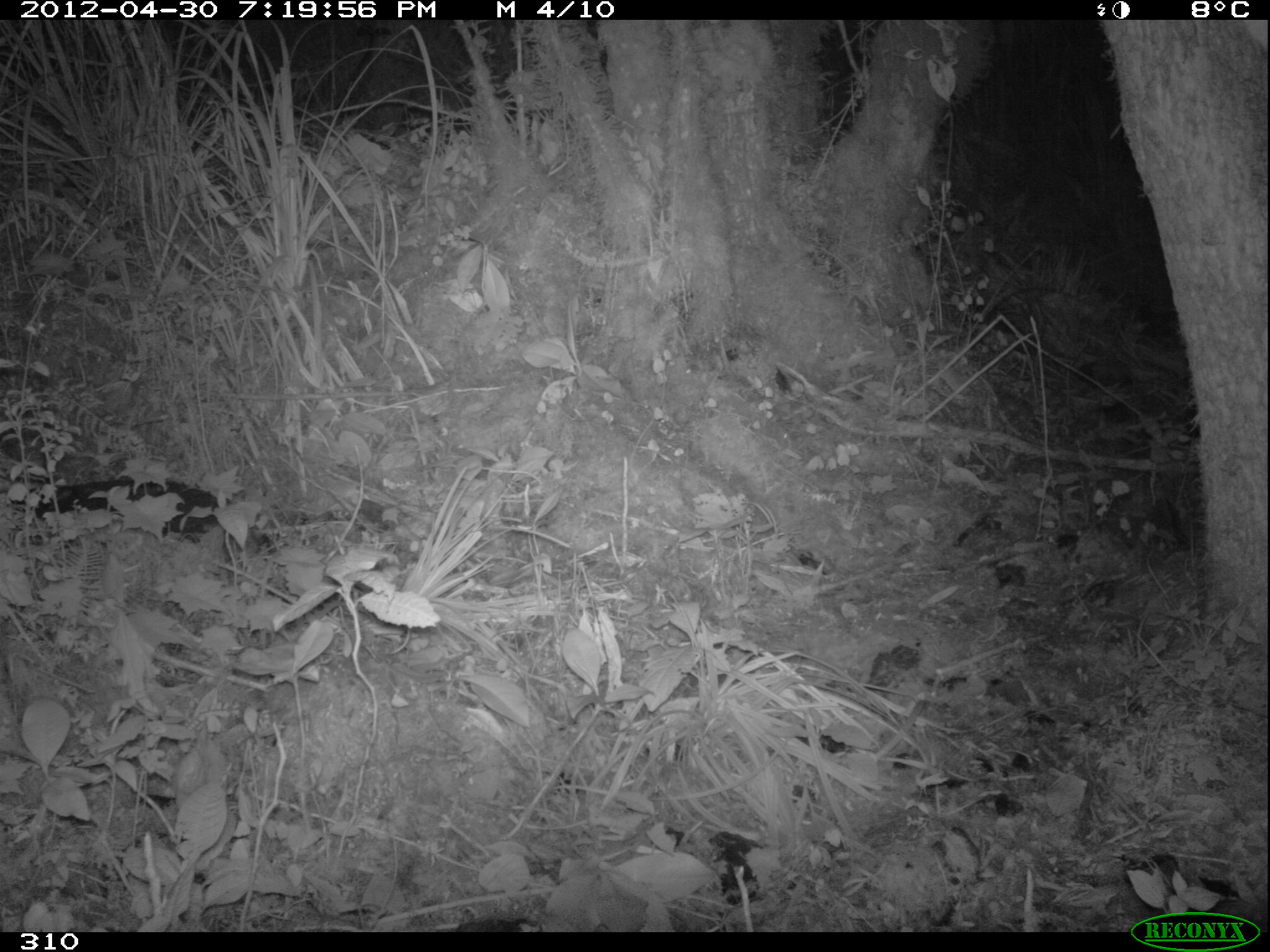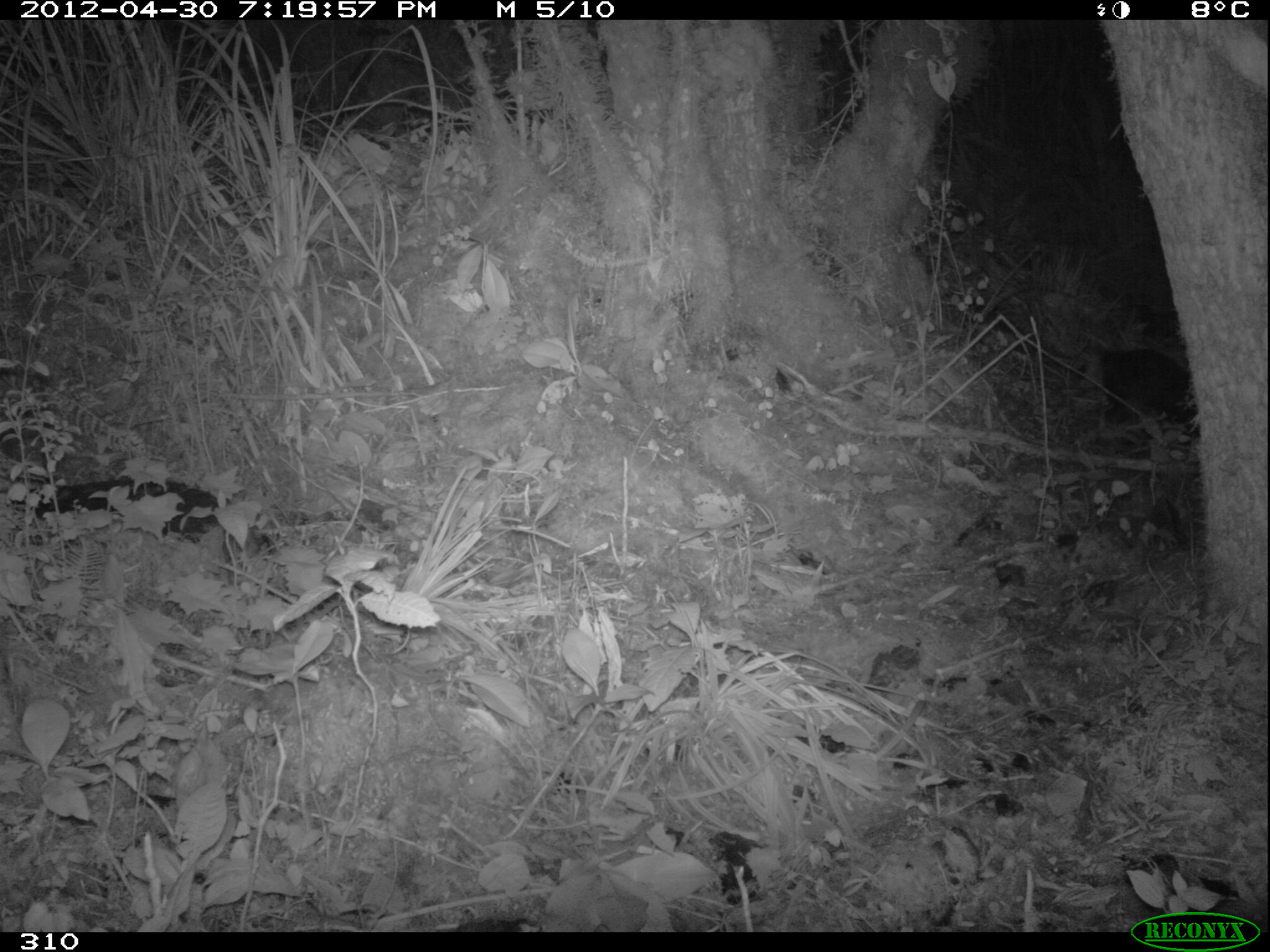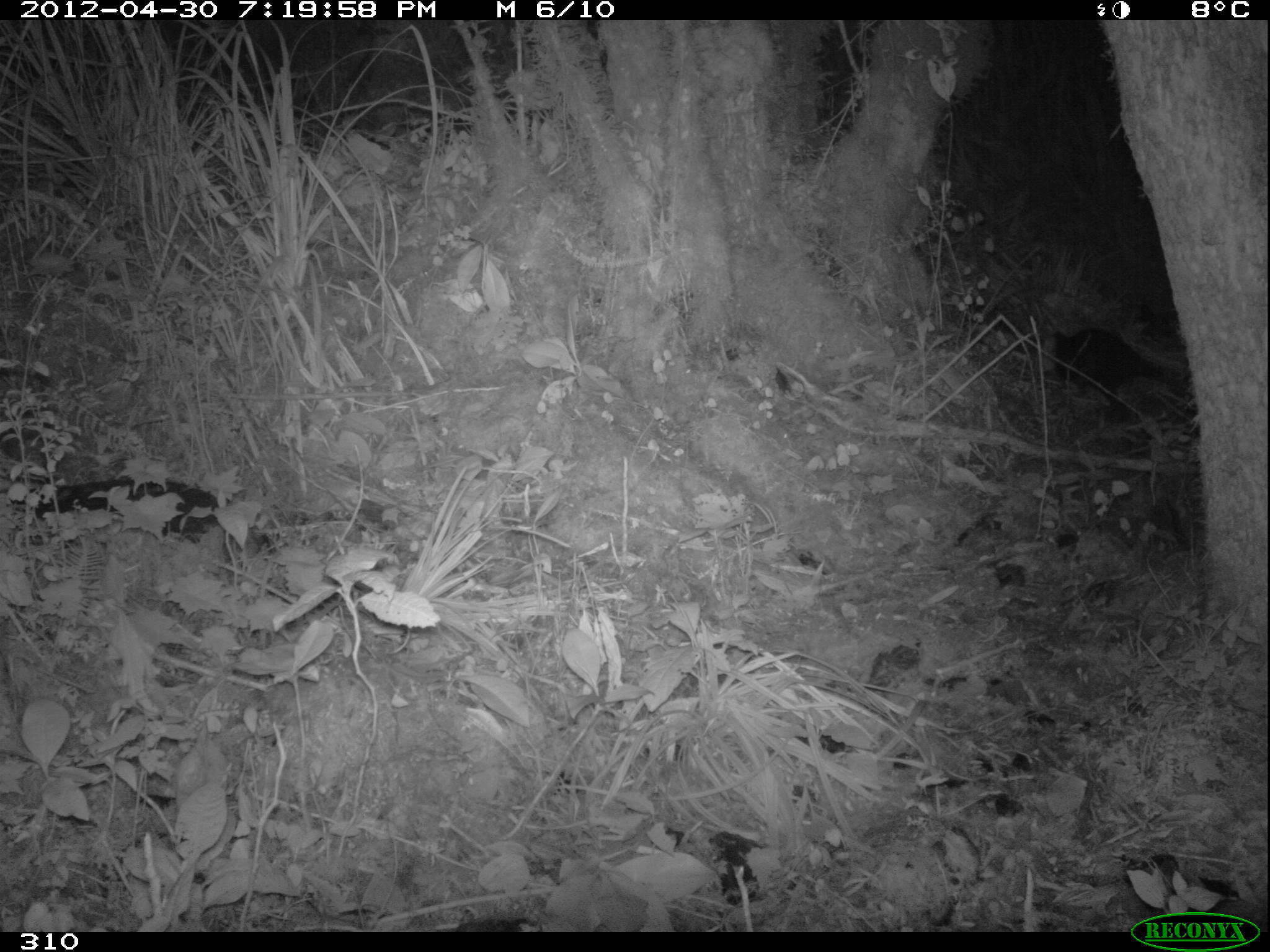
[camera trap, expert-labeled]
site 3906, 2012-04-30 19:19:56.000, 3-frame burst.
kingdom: Animalia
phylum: Chordata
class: Mammalia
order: Didelphimorphia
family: Didelphidae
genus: Didelphis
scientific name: Didelphis pernigra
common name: andean white-eared opossum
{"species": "Didelphis pernigra (andean white-eared opossum)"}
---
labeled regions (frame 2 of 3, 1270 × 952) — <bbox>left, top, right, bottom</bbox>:
didelphis pernigra: <bbox>13, 476, 219, 542</bbox>; <bbox>1069, 337, 1191, 425</bbox>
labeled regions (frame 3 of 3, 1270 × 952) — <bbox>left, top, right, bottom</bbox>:
didelphis pernigra: <bbox>1, 476, 233, 541</bbox>; <bbox>1051, 328, 1166, 423</bbox>